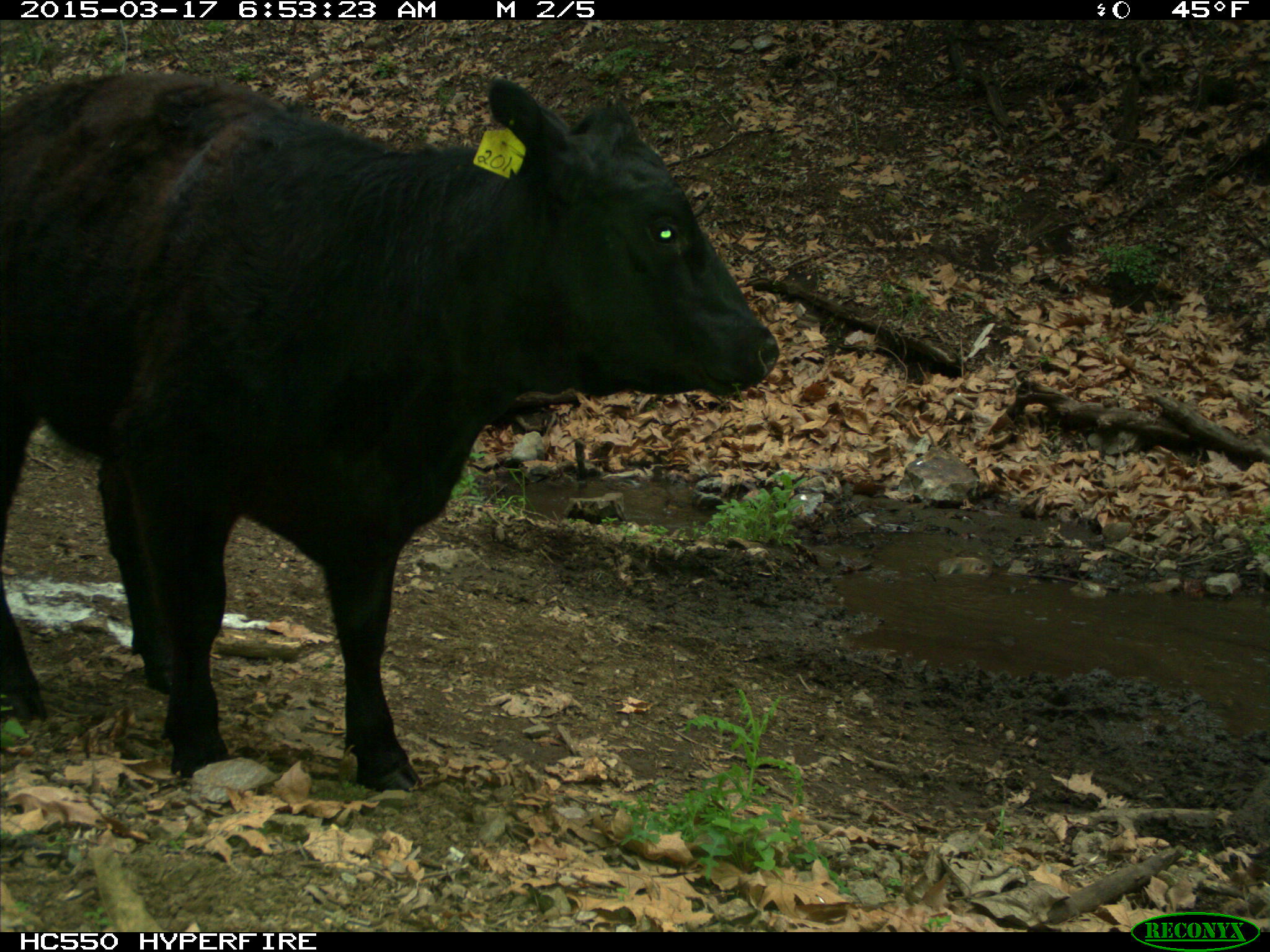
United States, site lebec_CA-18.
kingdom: Animalia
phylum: Chordata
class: Mammalia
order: Artiodactyla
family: Bovidae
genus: Bos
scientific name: Bos taurus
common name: domestic cow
Bos taurus (domestic cow).